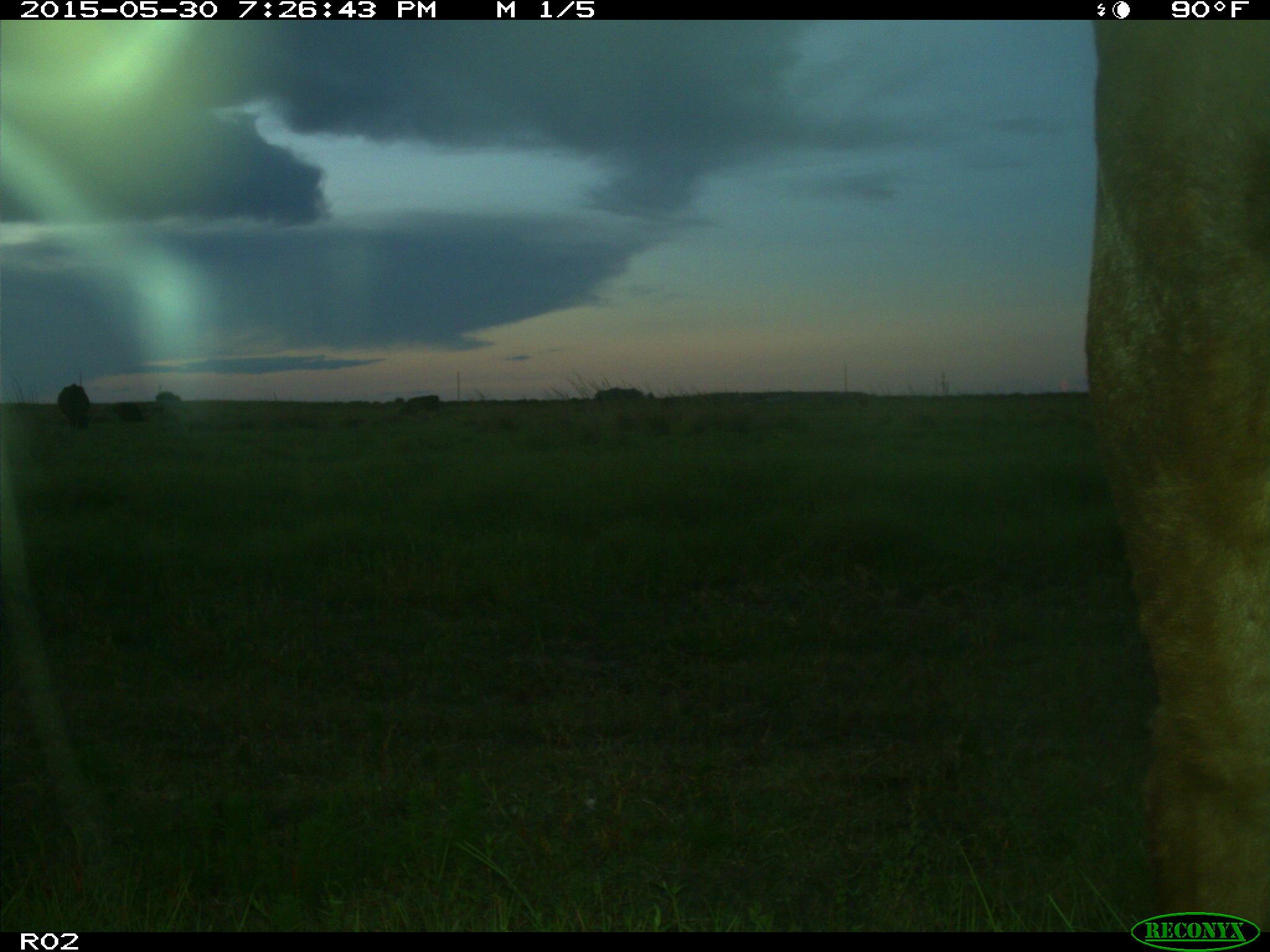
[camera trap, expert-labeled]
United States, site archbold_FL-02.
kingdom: Animalia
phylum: Chordata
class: Mammalia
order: Artiodactyla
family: Bovidae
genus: Bos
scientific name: Bos taurus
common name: domestic cow